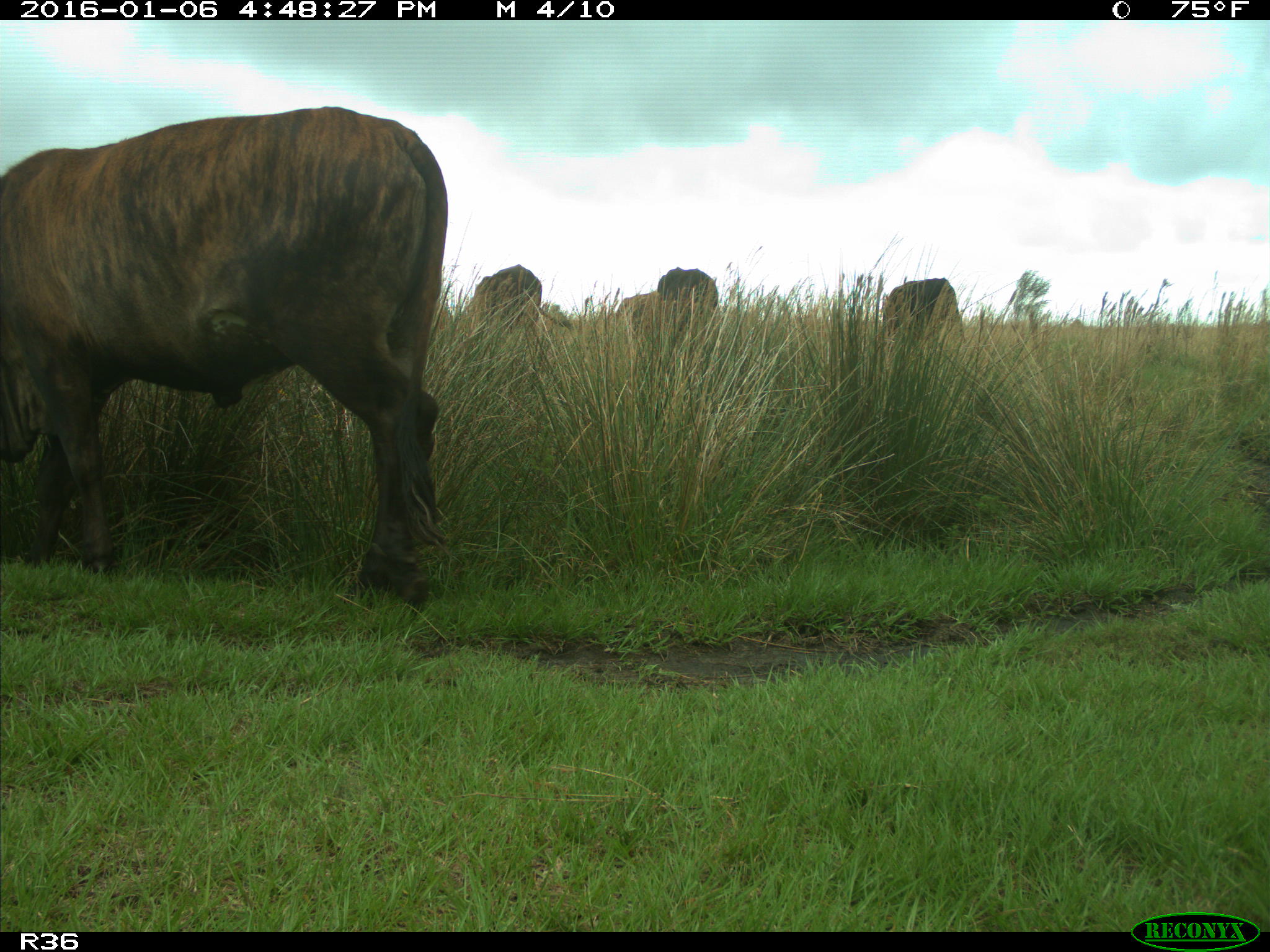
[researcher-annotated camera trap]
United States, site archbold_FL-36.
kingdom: Animalia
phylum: Chordata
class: Mammalia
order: Artiodactyla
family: Bovidae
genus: Bos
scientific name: Bos taurus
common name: domestic cow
Bos taurus (domestic cow).